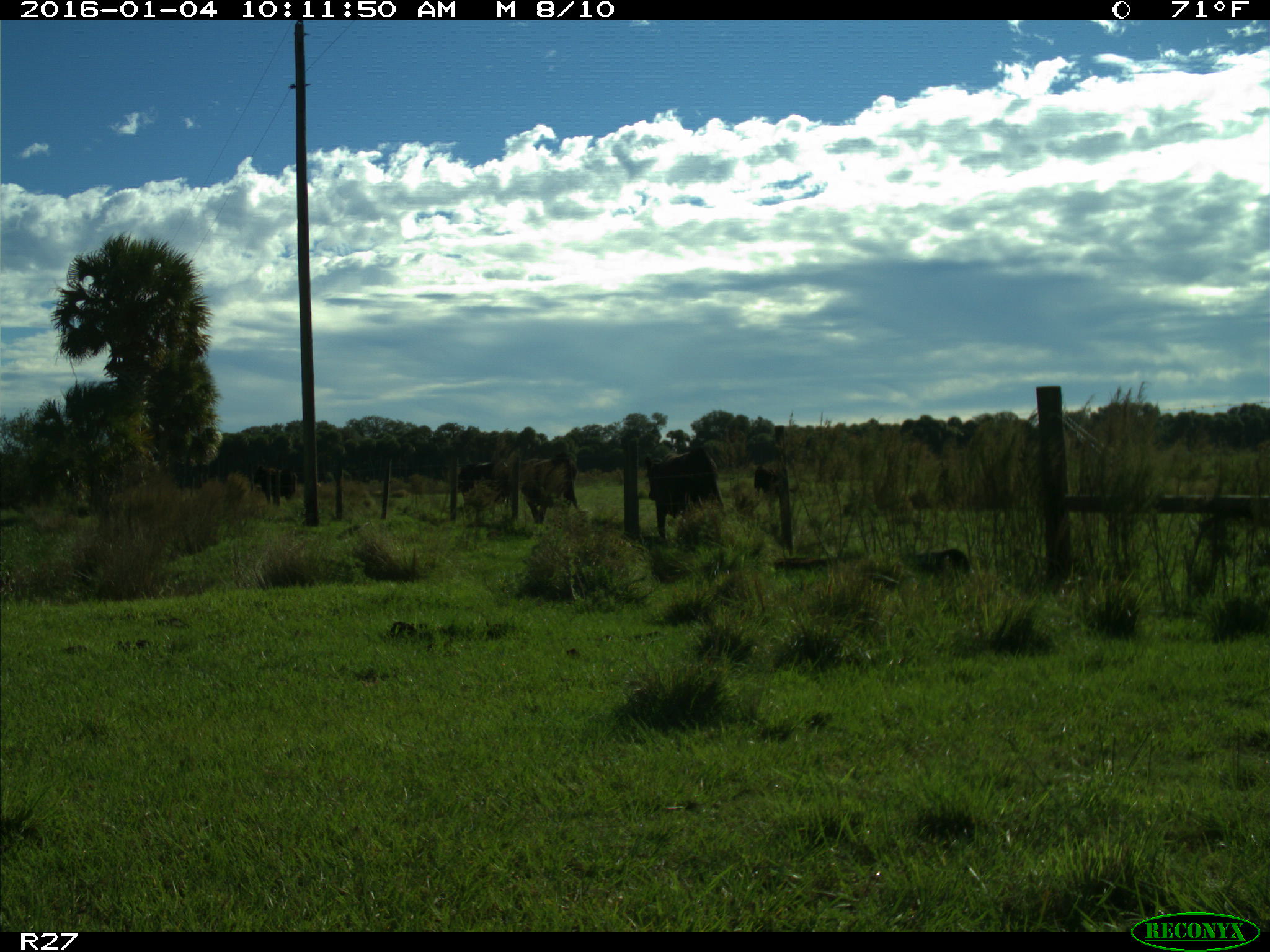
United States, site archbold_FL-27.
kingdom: Animalia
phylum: Chordata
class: Mammalia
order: Artiodactyla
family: Bovidae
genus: Bos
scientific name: Bos taurus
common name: domestic cow